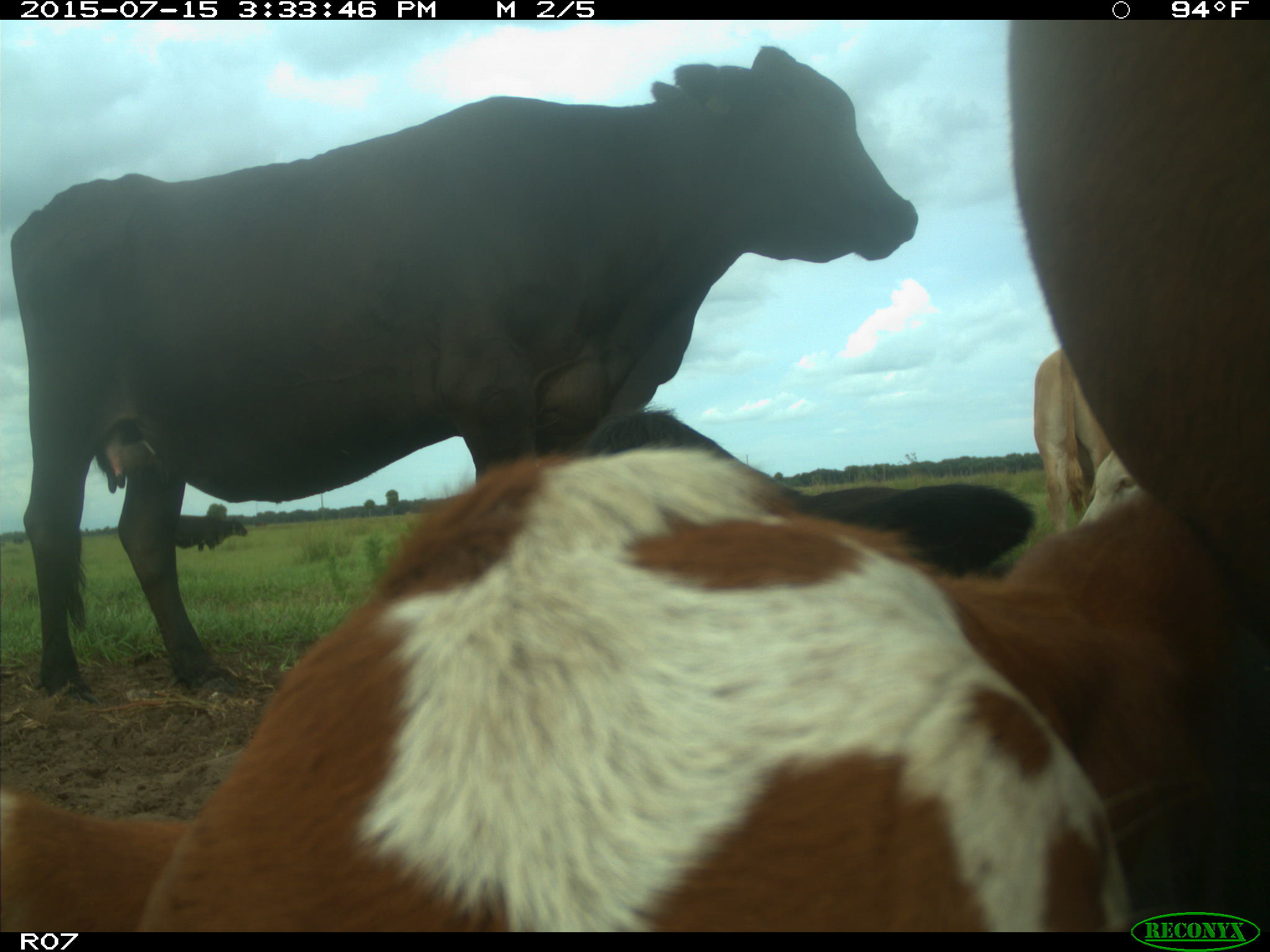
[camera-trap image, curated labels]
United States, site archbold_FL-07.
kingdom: Animalia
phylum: Chordata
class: Mammalia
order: Artiodactyla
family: Bovidae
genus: Bos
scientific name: Bos taurus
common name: domestic cow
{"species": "Bos taurus (domestic cow)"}